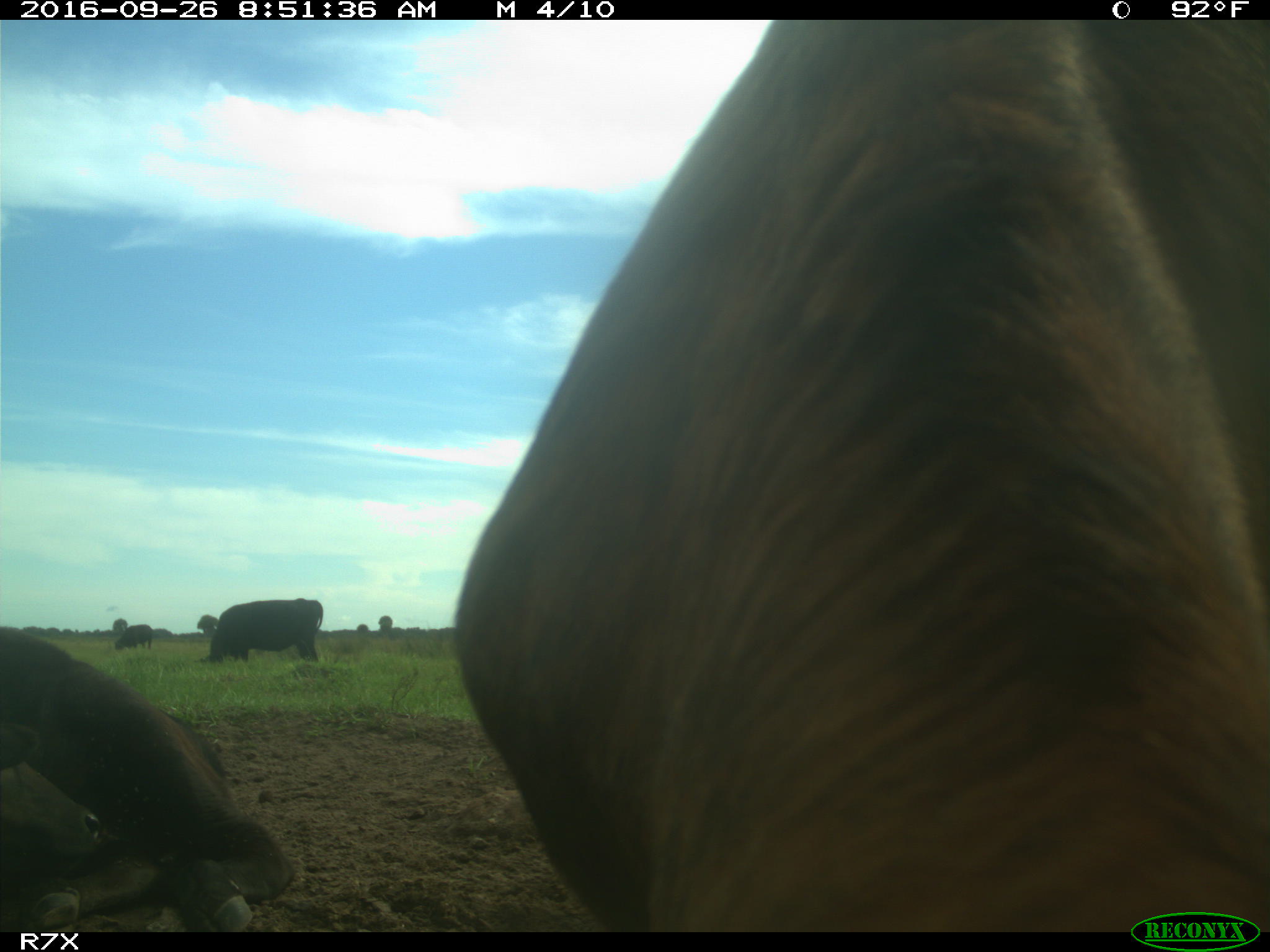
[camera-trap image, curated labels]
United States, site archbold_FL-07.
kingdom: Animalia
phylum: Chordata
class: Mammalia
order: Artiodactyla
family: Bovidae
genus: Bos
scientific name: Bos taurus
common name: domestic cow